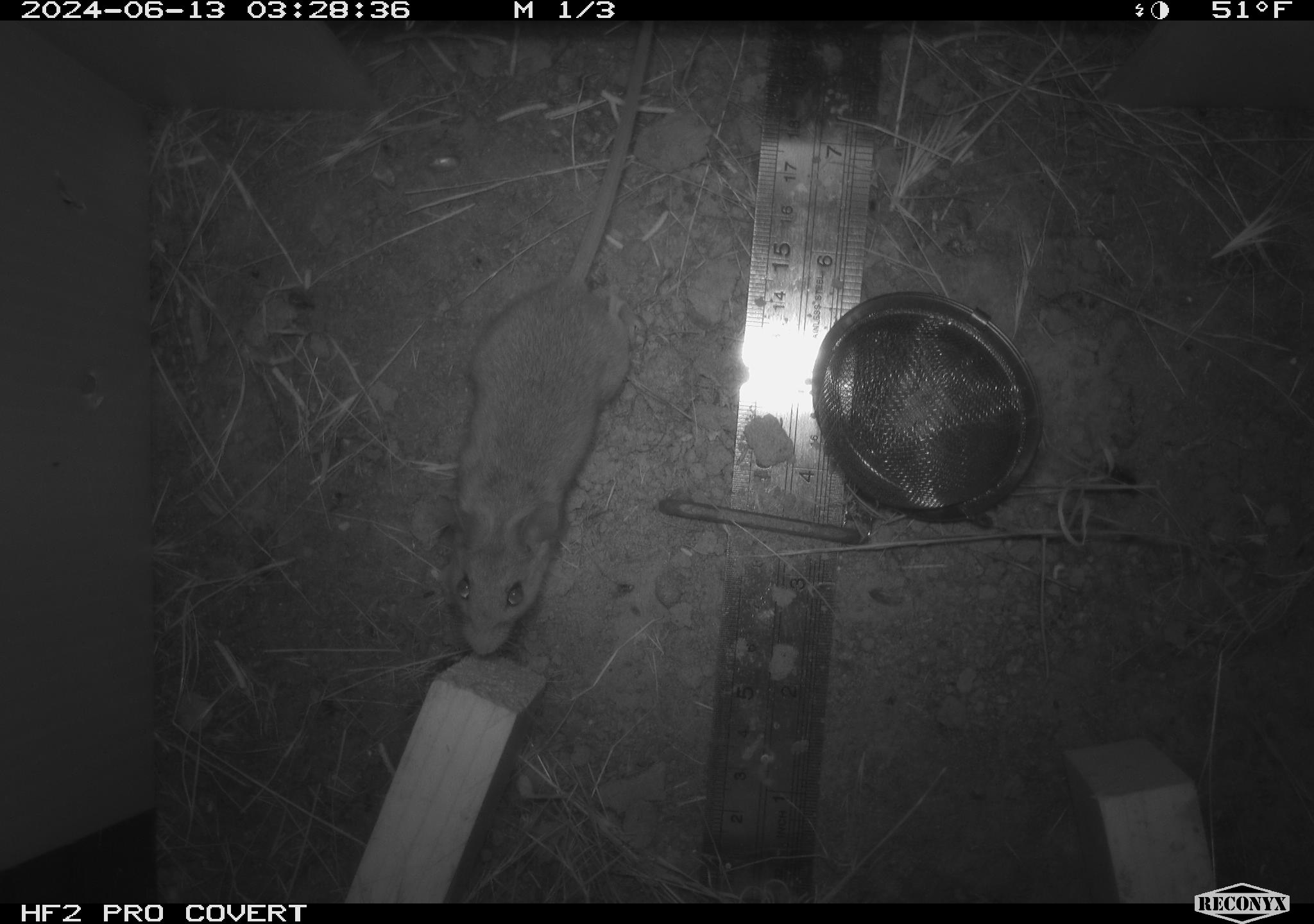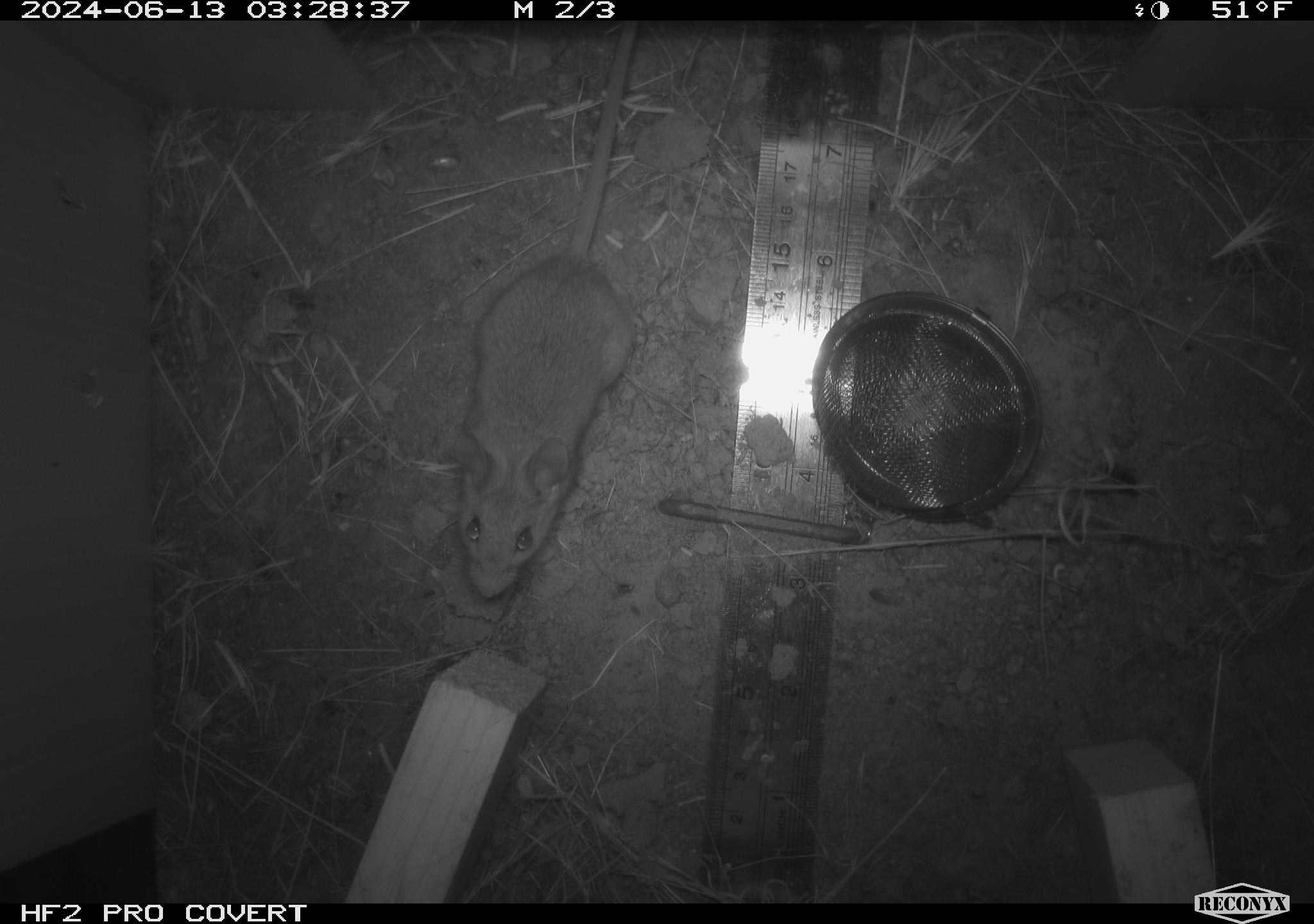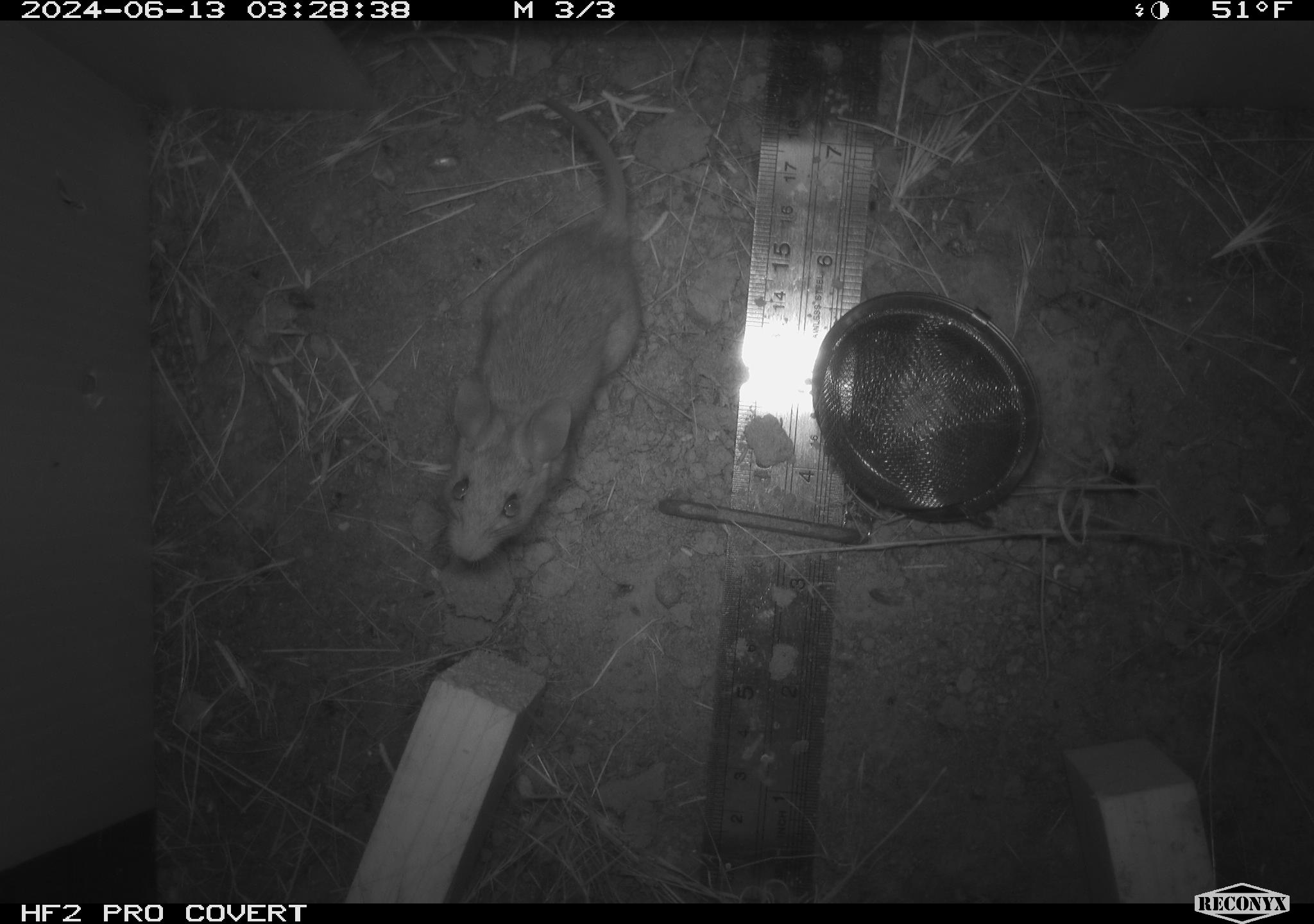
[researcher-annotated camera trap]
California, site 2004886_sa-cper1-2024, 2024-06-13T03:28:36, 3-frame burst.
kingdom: Animalia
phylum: Chordata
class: Mammalia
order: Rodentia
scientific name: Rodentia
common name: rodent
Rodent (Rodentia).